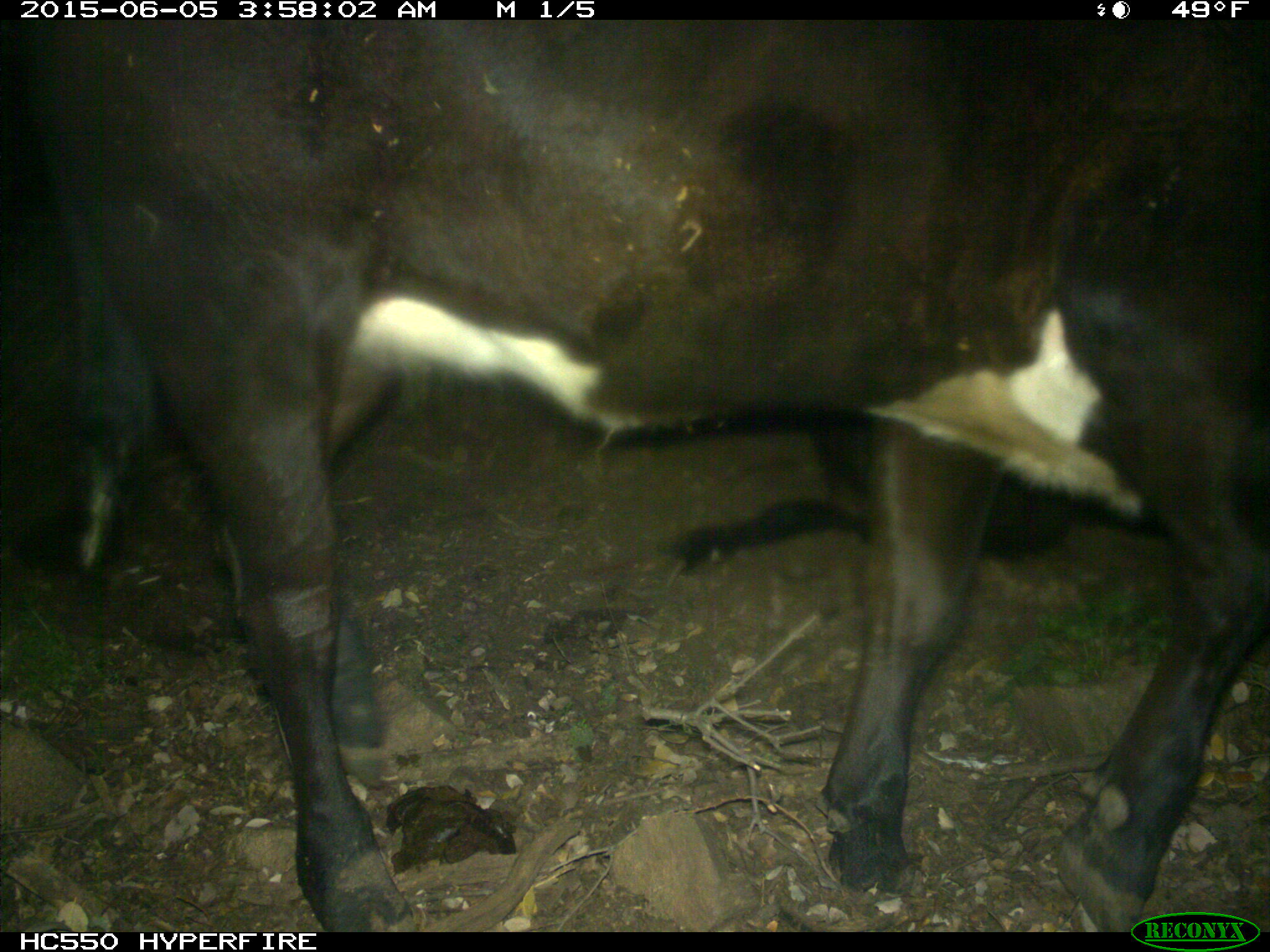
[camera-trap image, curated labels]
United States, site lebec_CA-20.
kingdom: Animalia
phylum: Chordata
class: Mammalia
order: Artiodactyla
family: Bovidae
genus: Bos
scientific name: Bos taurus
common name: domestic cow